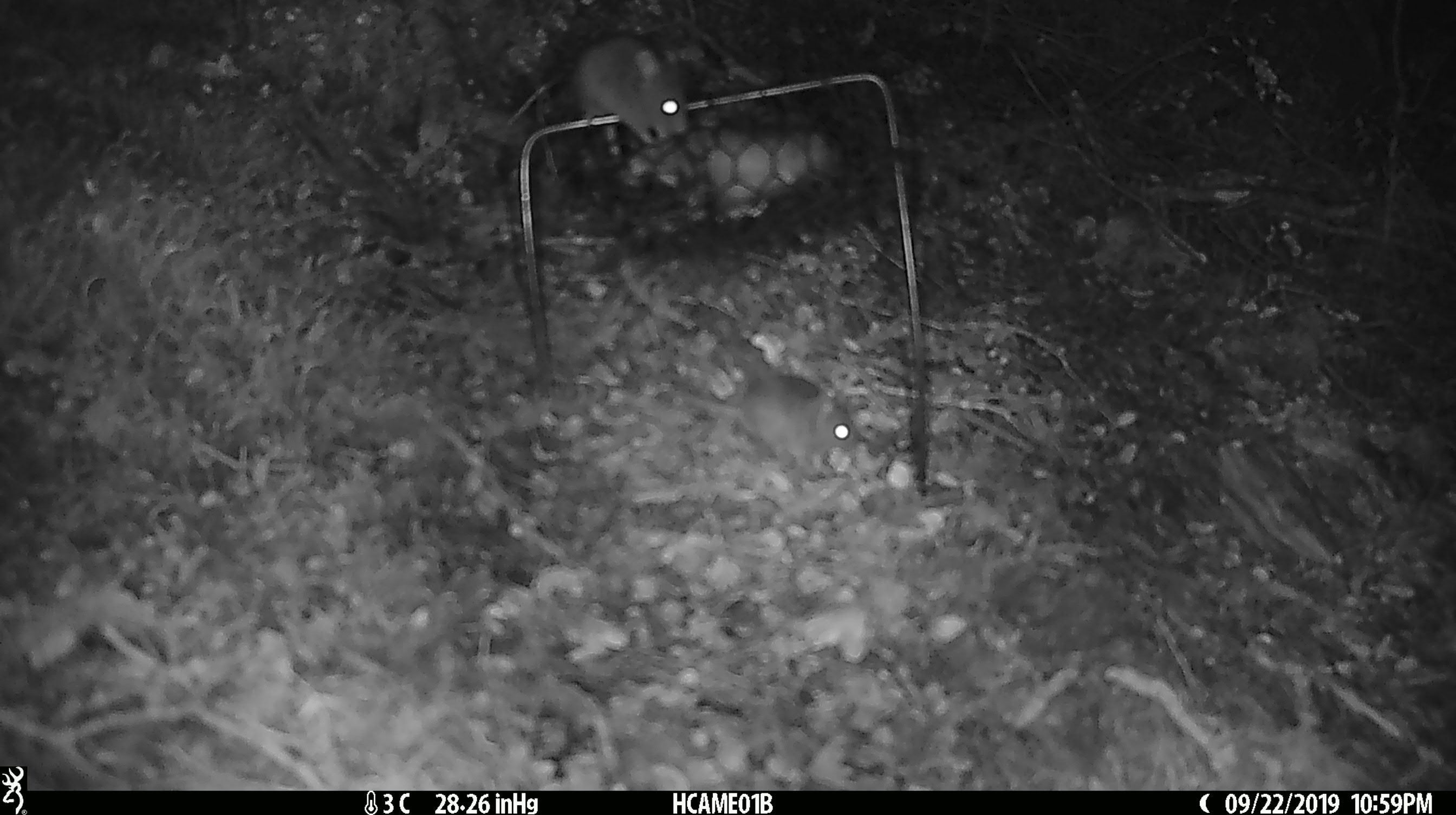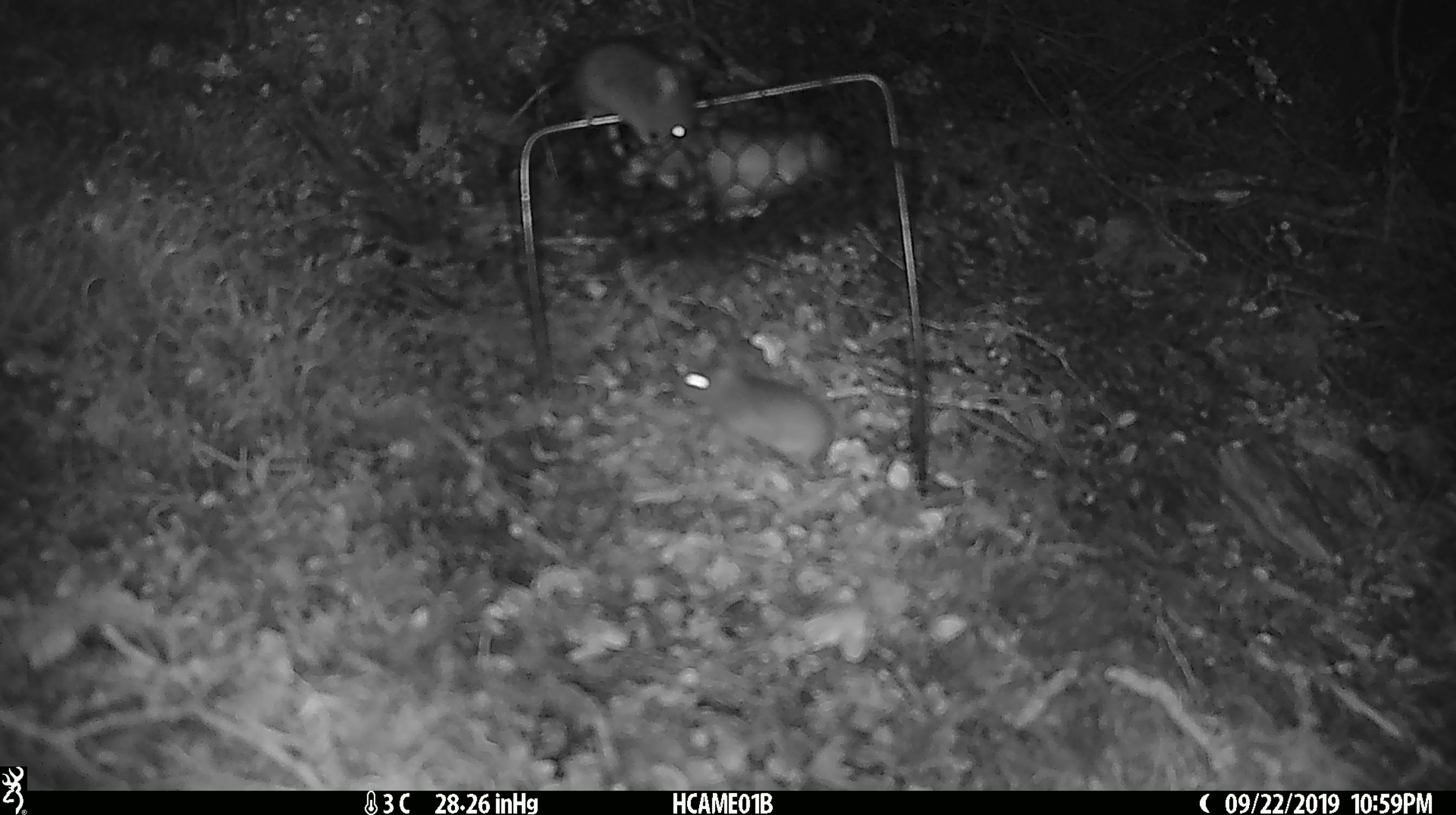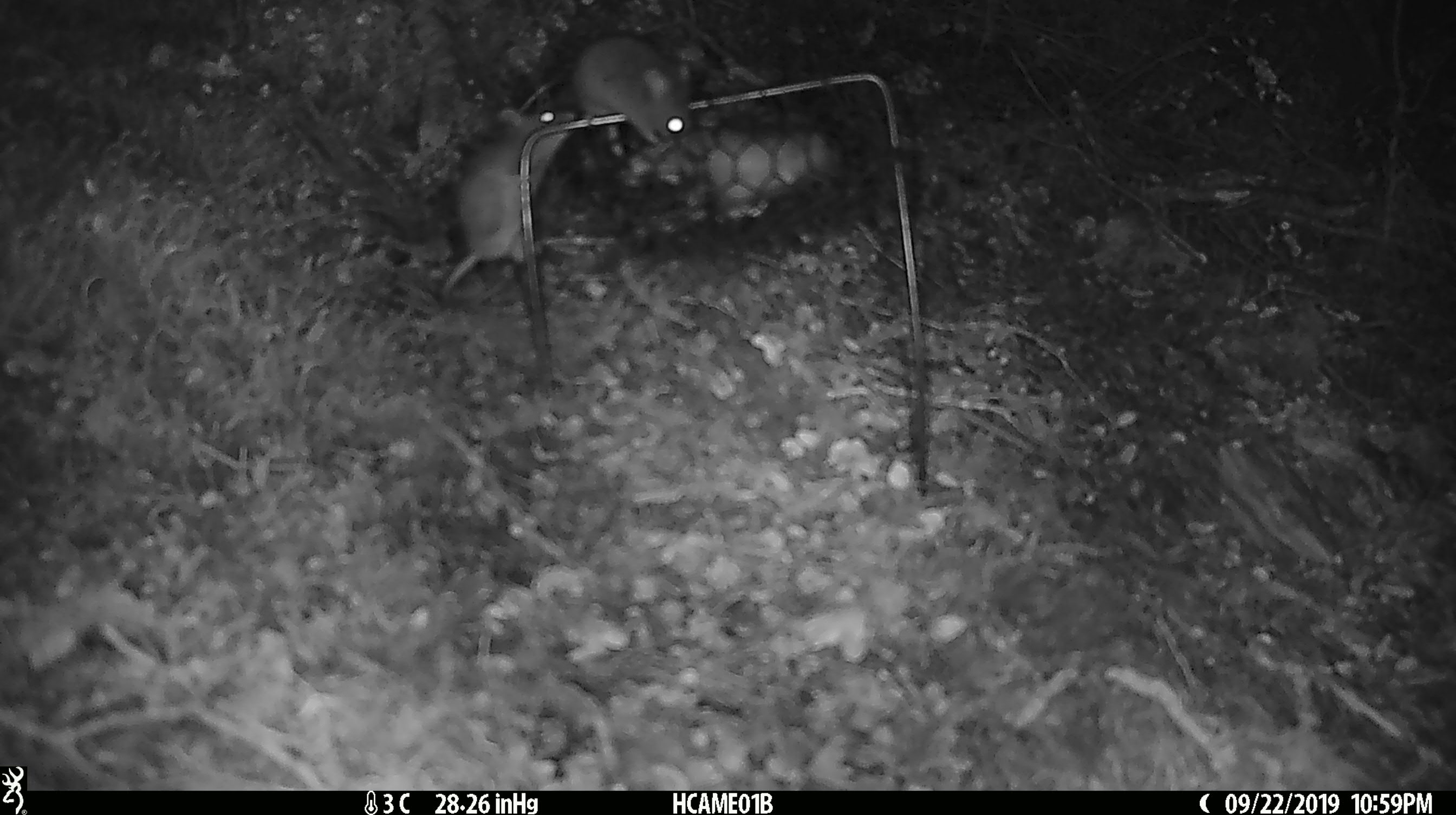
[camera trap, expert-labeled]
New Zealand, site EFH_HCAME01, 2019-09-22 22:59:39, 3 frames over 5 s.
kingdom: Animalia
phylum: Chordata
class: Mammalia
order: Rodentia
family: Muridae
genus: Mus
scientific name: Mus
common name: mouse